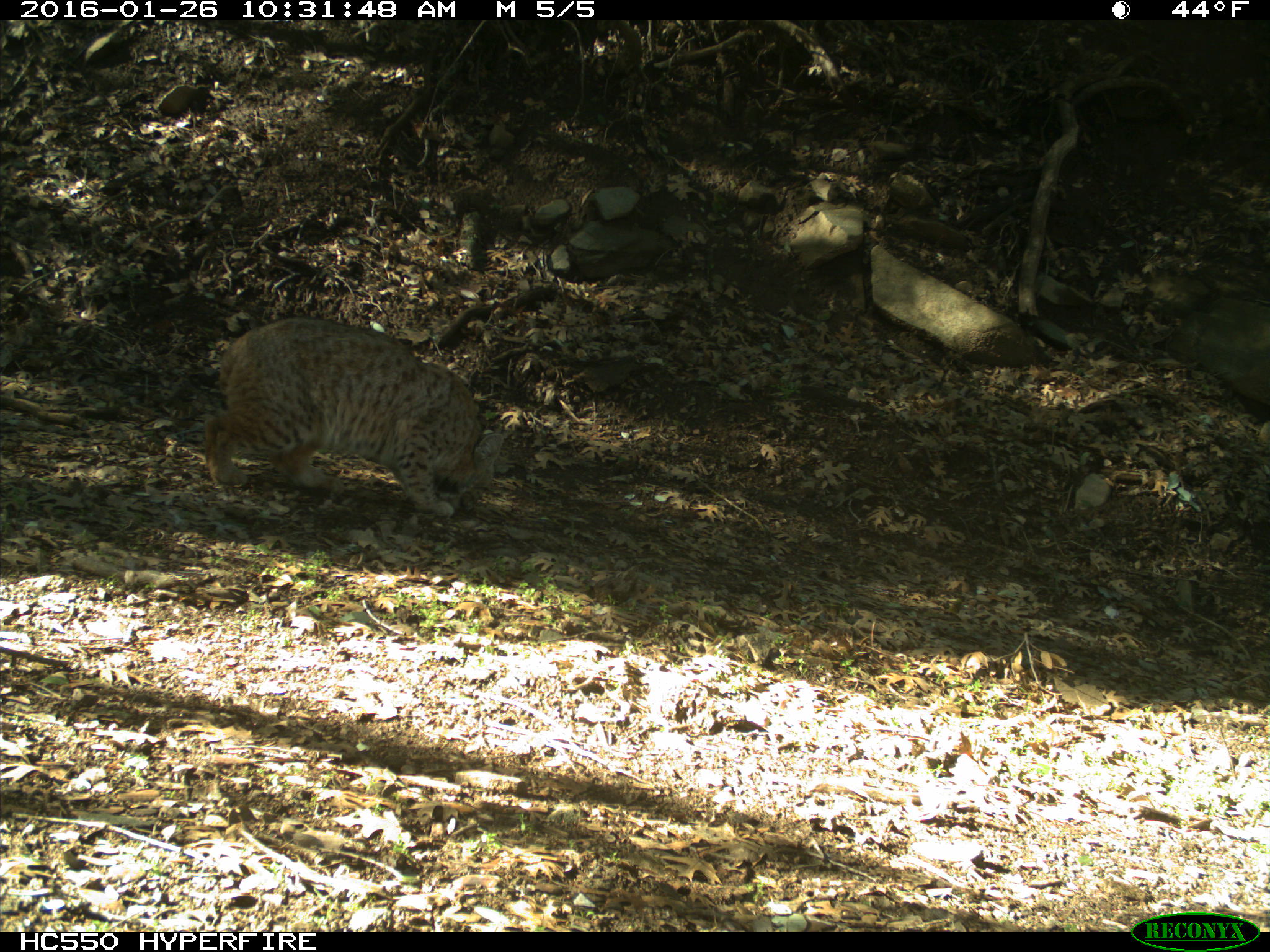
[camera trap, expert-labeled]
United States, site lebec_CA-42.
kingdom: Animalia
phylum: Chordata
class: Mammalia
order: Carnivora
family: Felidae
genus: Lynx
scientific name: Lynx rufus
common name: bobcat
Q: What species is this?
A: Lynx rufus (bobcat).